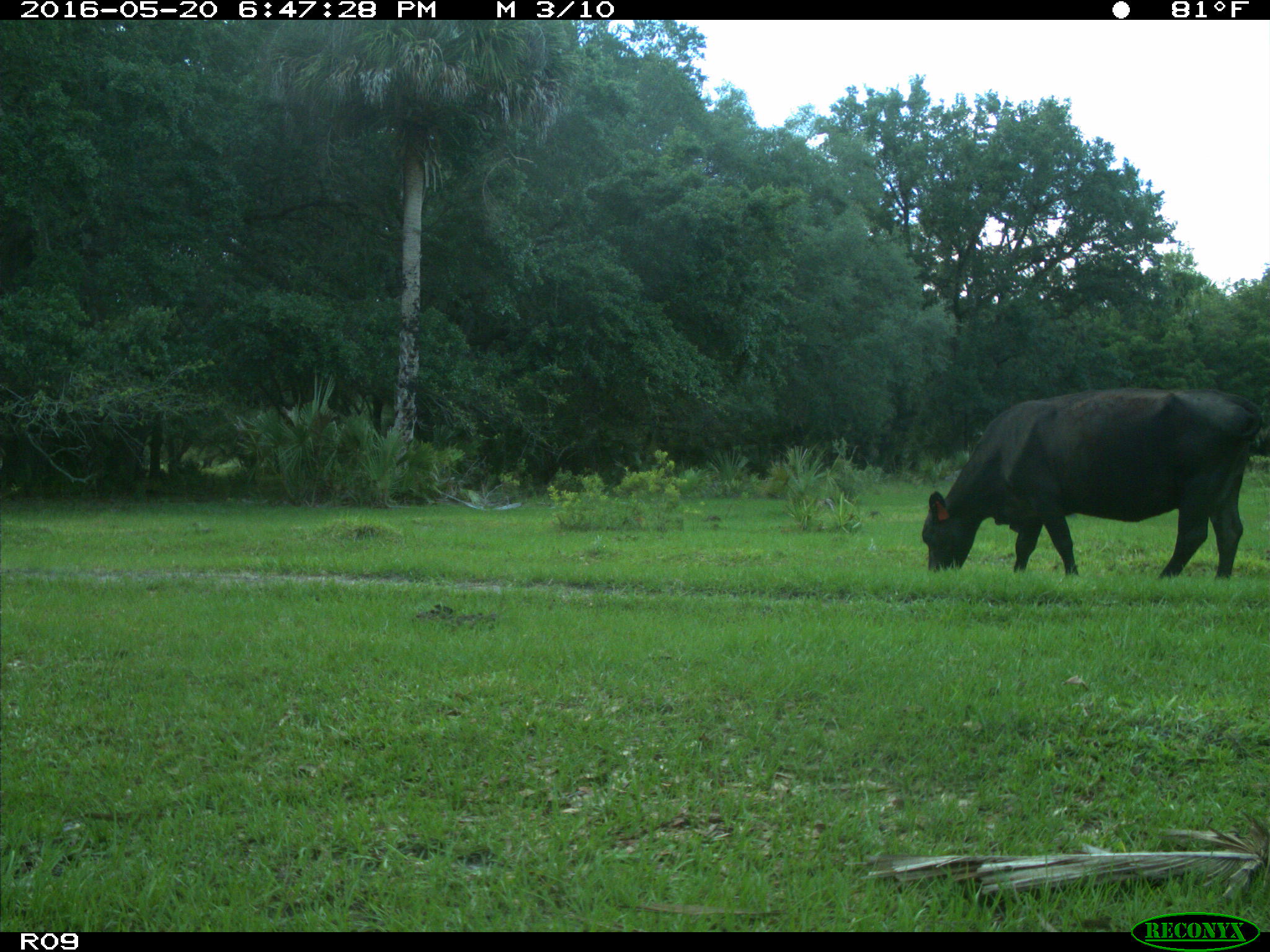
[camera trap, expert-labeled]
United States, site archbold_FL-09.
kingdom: Animalia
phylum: Chordata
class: Mammalia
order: Artiodactyla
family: Bovidae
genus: Bos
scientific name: Bos taurus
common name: domestic cow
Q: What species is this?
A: Bos taurus (domestic cow).